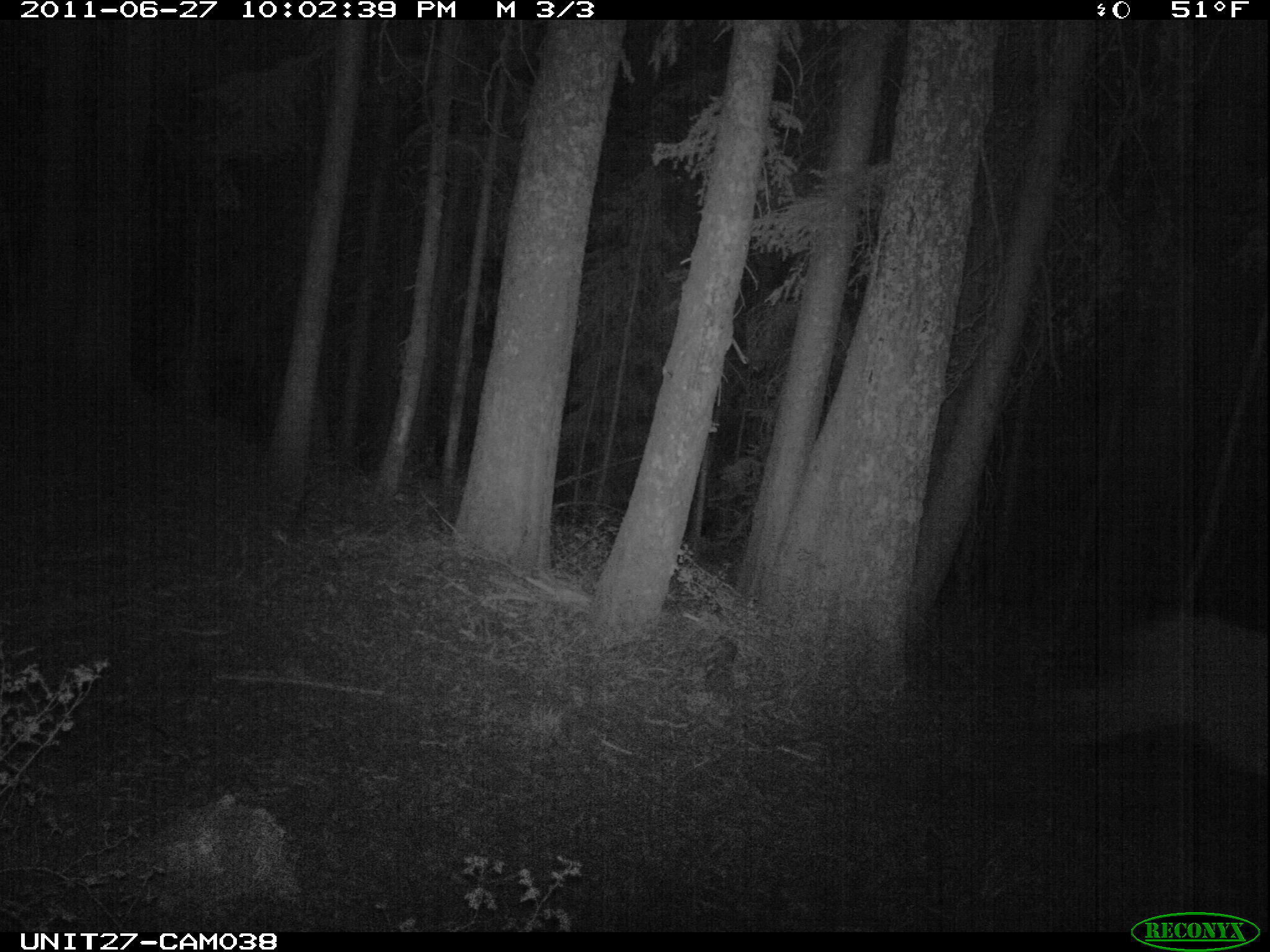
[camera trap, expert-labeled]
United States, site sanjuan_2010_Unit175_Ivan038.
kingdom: Animalia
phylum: Chordata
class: Mammalia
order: Artiodactyla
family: Cervidae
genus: Cervus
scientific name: Cervus elaphus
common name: red deer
Cervus elaphus (red deer).